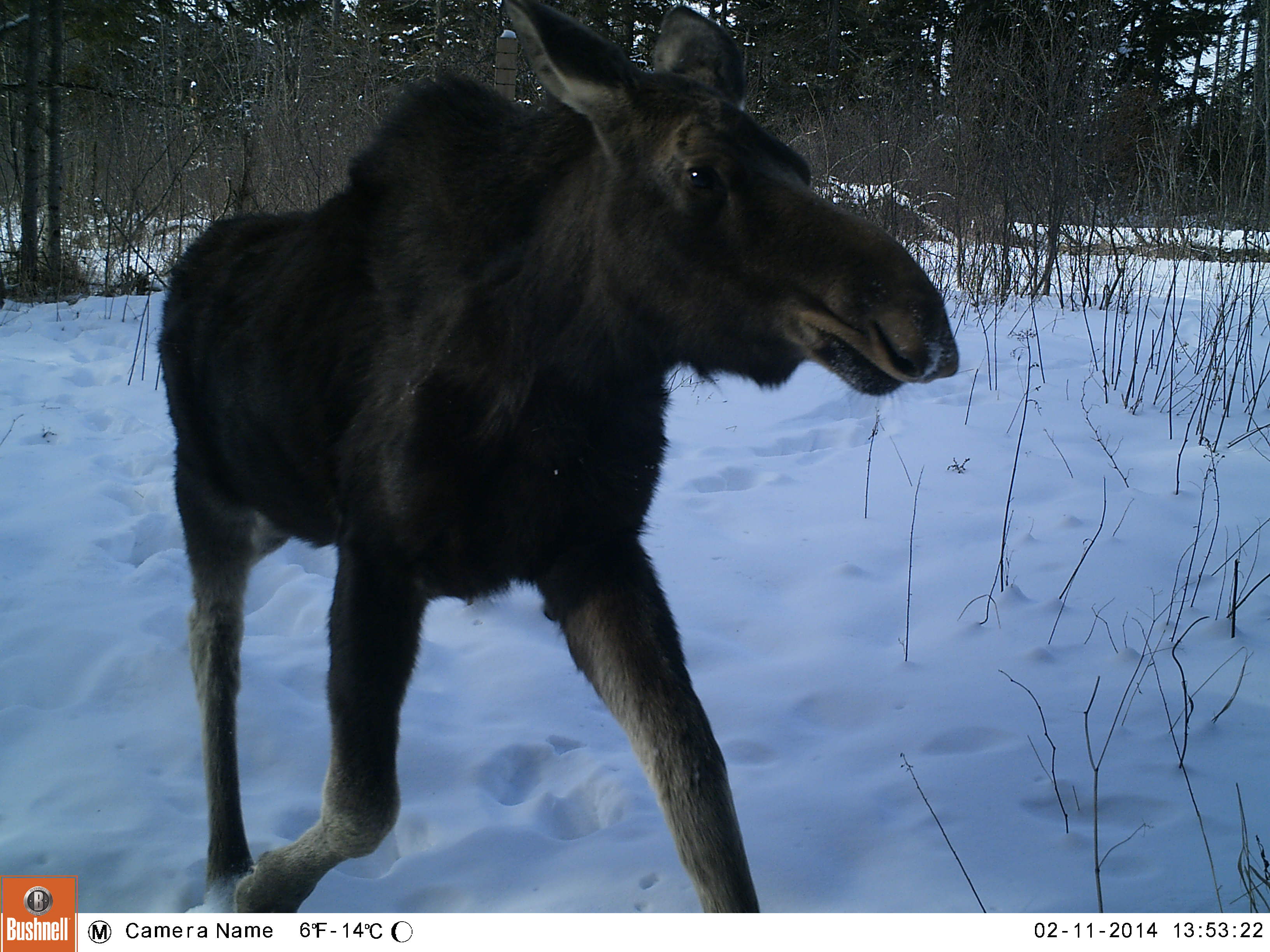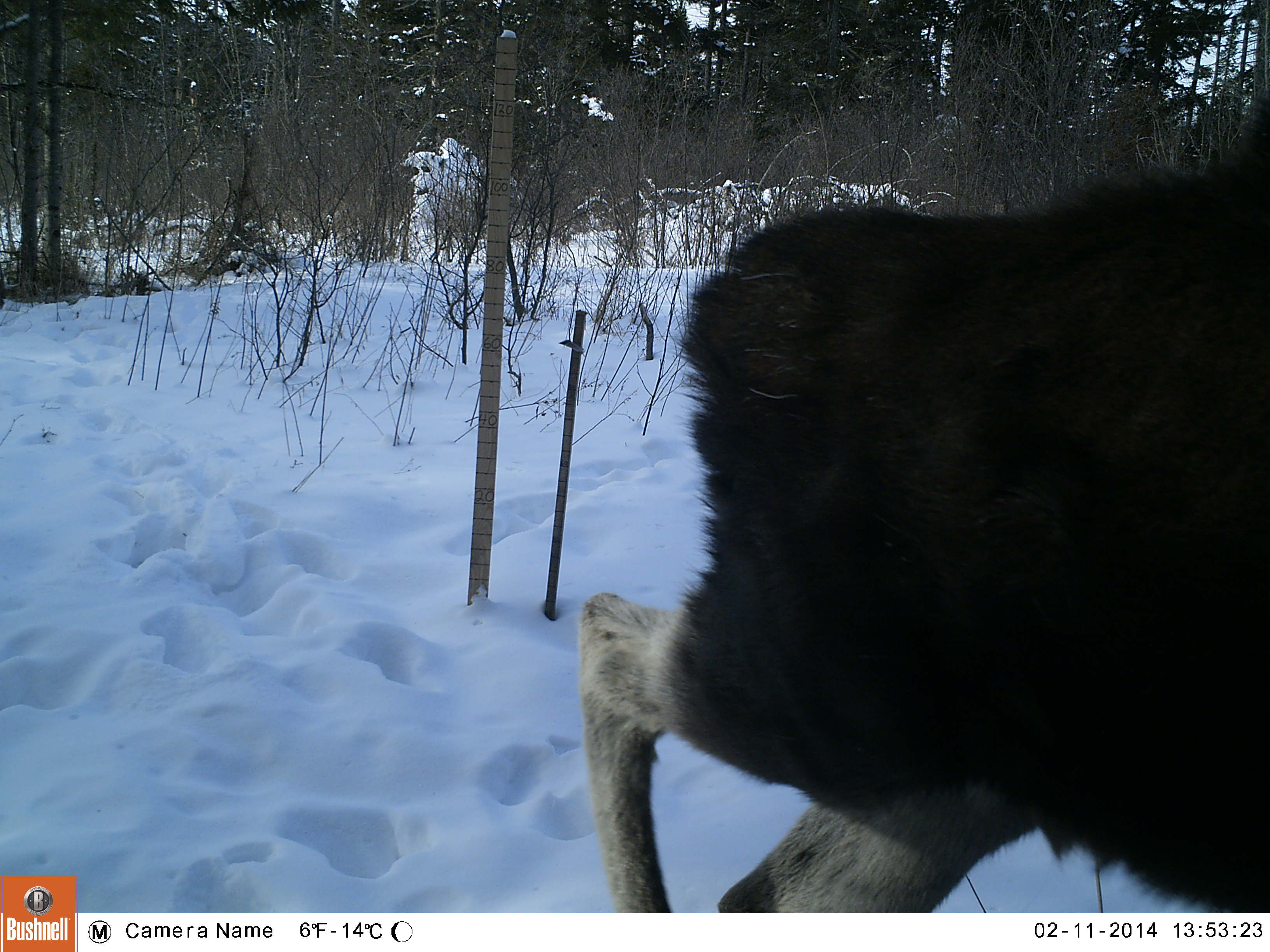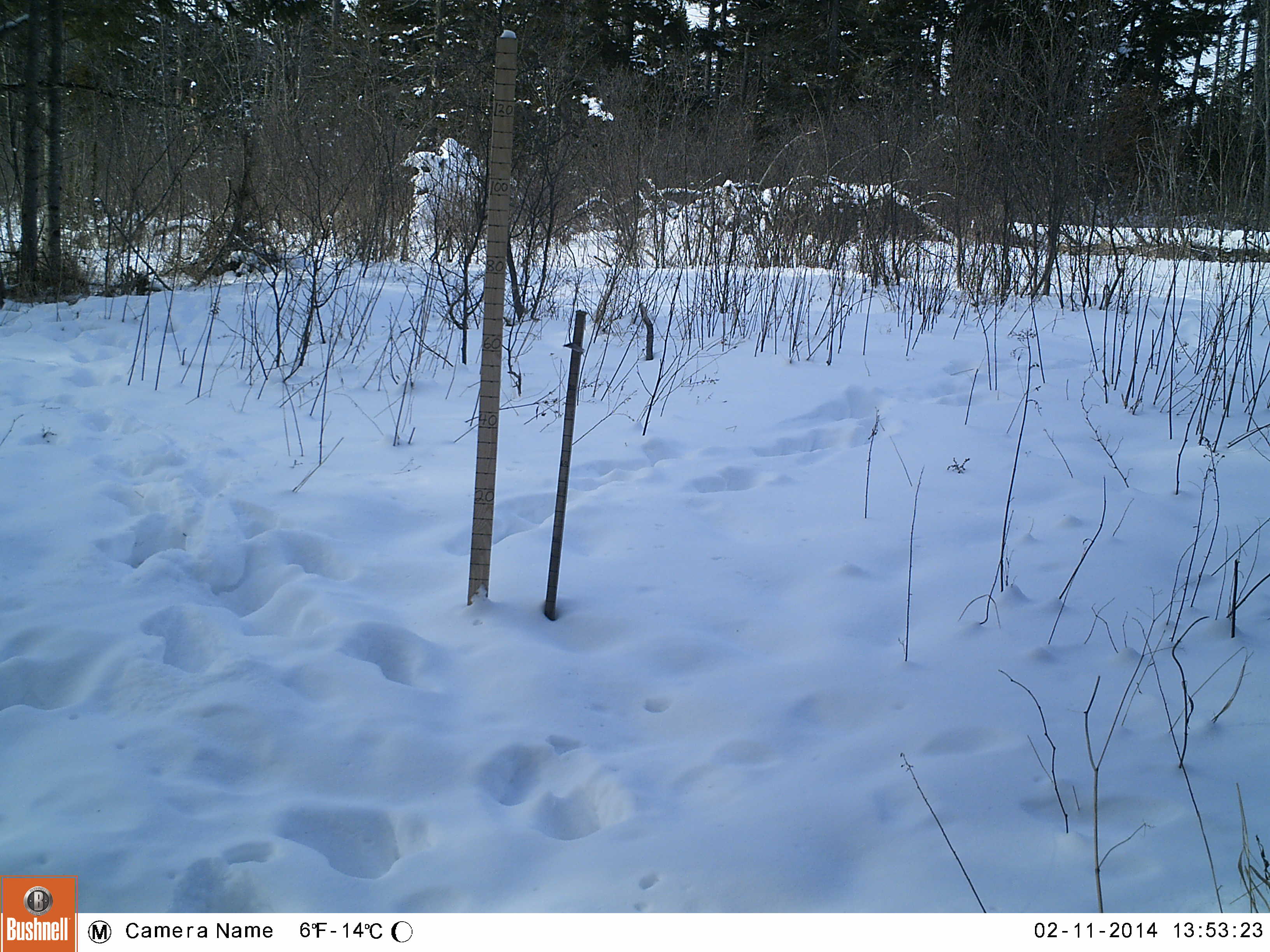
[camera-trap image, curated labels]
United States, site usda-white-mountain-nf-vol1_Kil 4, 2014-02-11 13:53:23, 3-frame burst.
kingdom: Animalia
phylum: Chordata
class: Mammalia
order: Artiodactyla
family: Cervidae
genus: Alces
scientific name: Alces alces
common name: moose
Moose (Alces alces).